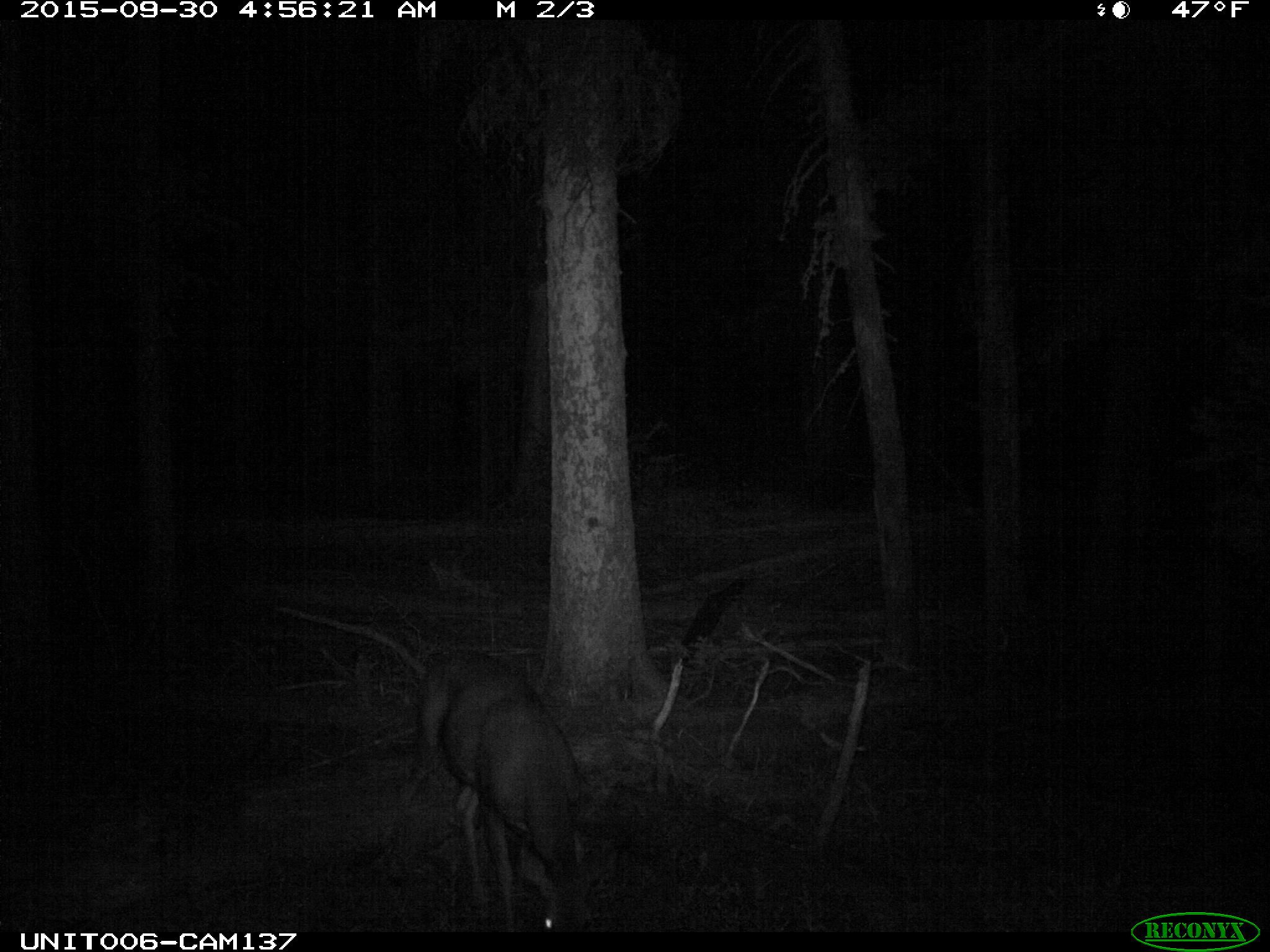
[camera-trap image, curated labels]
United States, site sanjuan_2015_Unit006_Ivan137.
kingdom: Animalia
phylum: Chordata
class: Mammalia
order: Artiodactyla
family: Cervidae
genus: Odocoileus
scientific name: Odocoileus hemionus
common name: mule deer